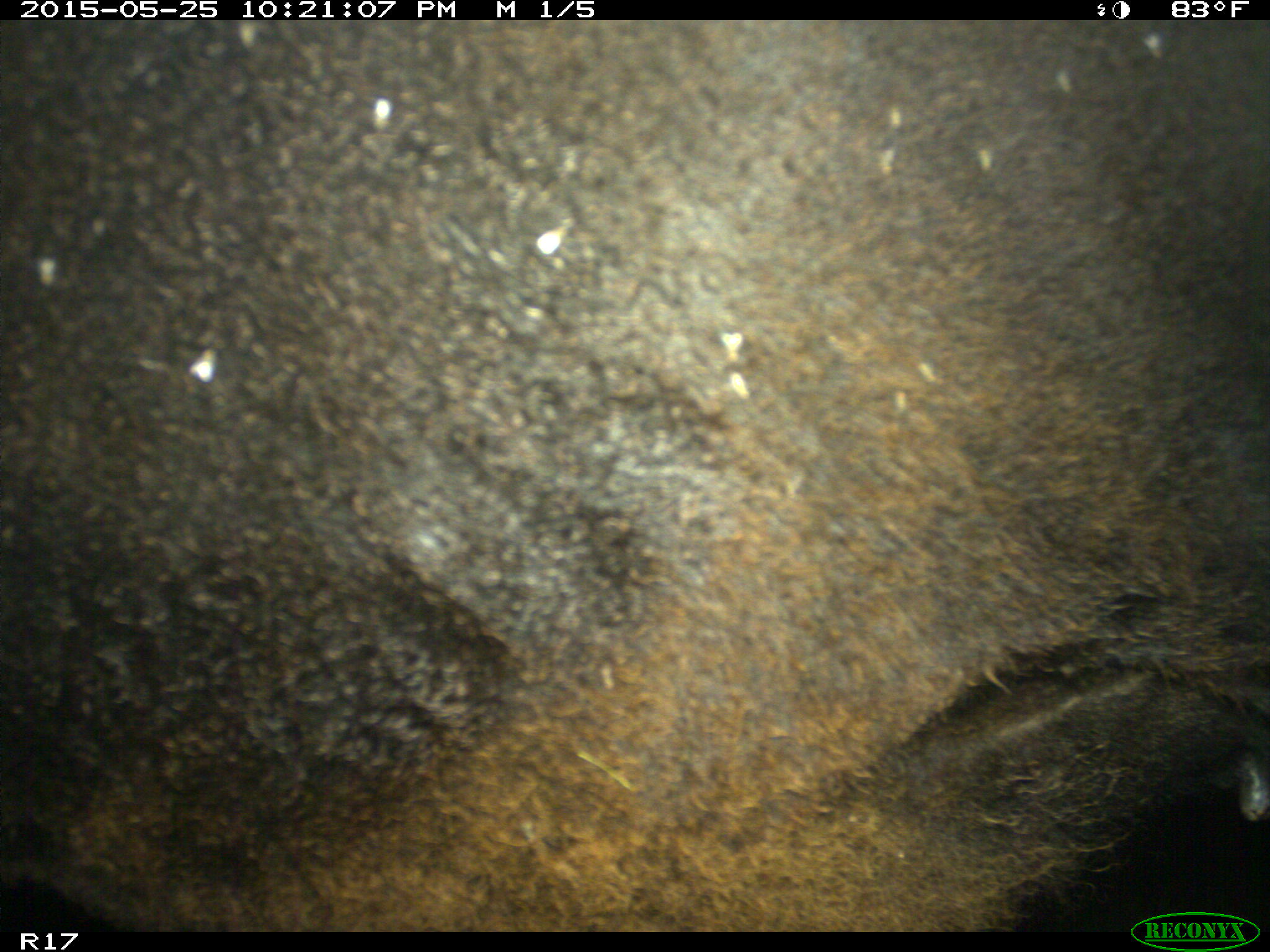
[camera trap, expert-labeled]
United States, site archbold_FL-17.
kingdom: Animalia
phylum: Chordata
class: Mammalia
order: Artiodactyla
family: Bovidae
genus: Bos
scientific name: Bos taurus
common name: domestic cow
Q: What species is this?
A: Bos taurus (domestic cow).